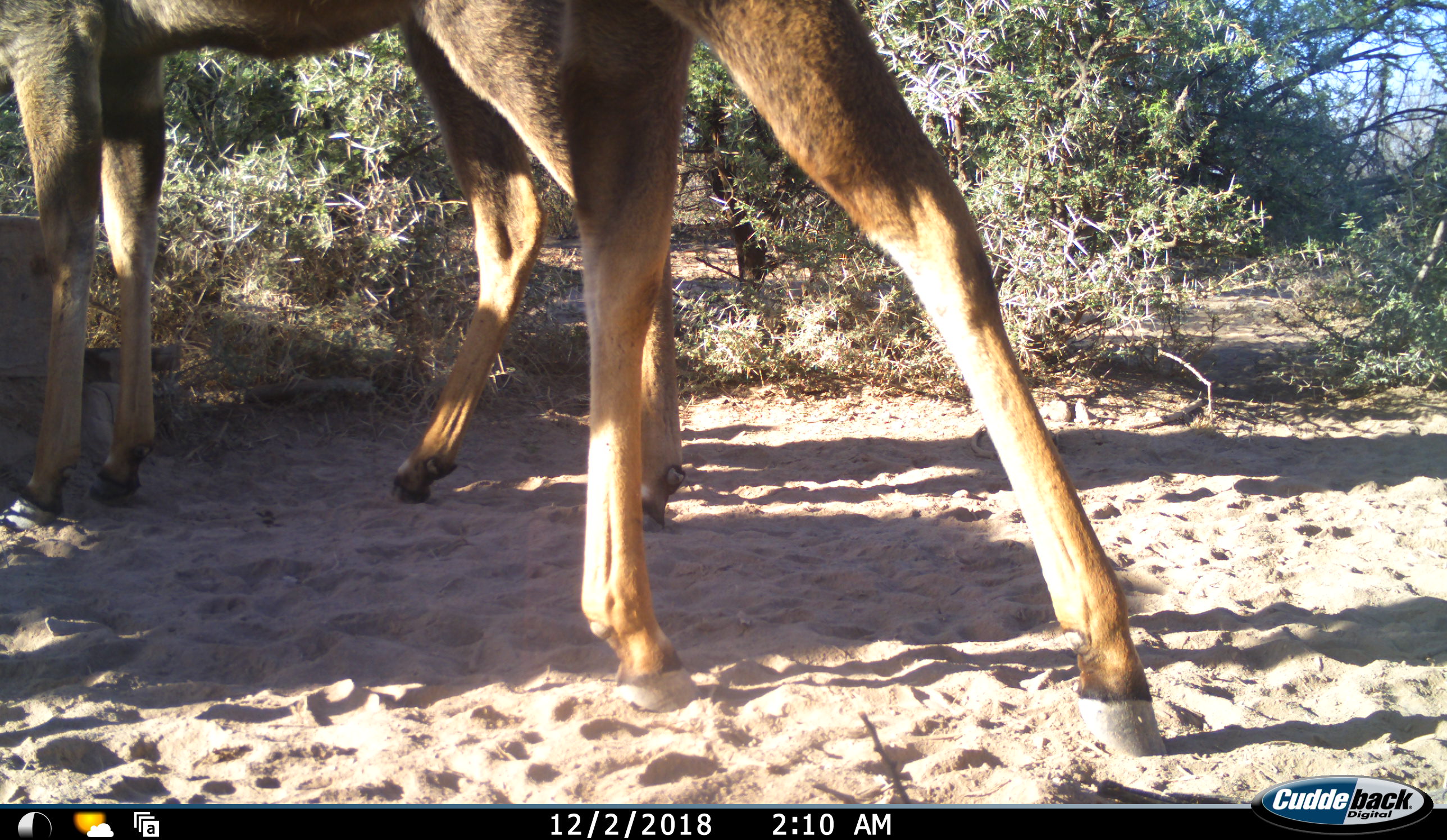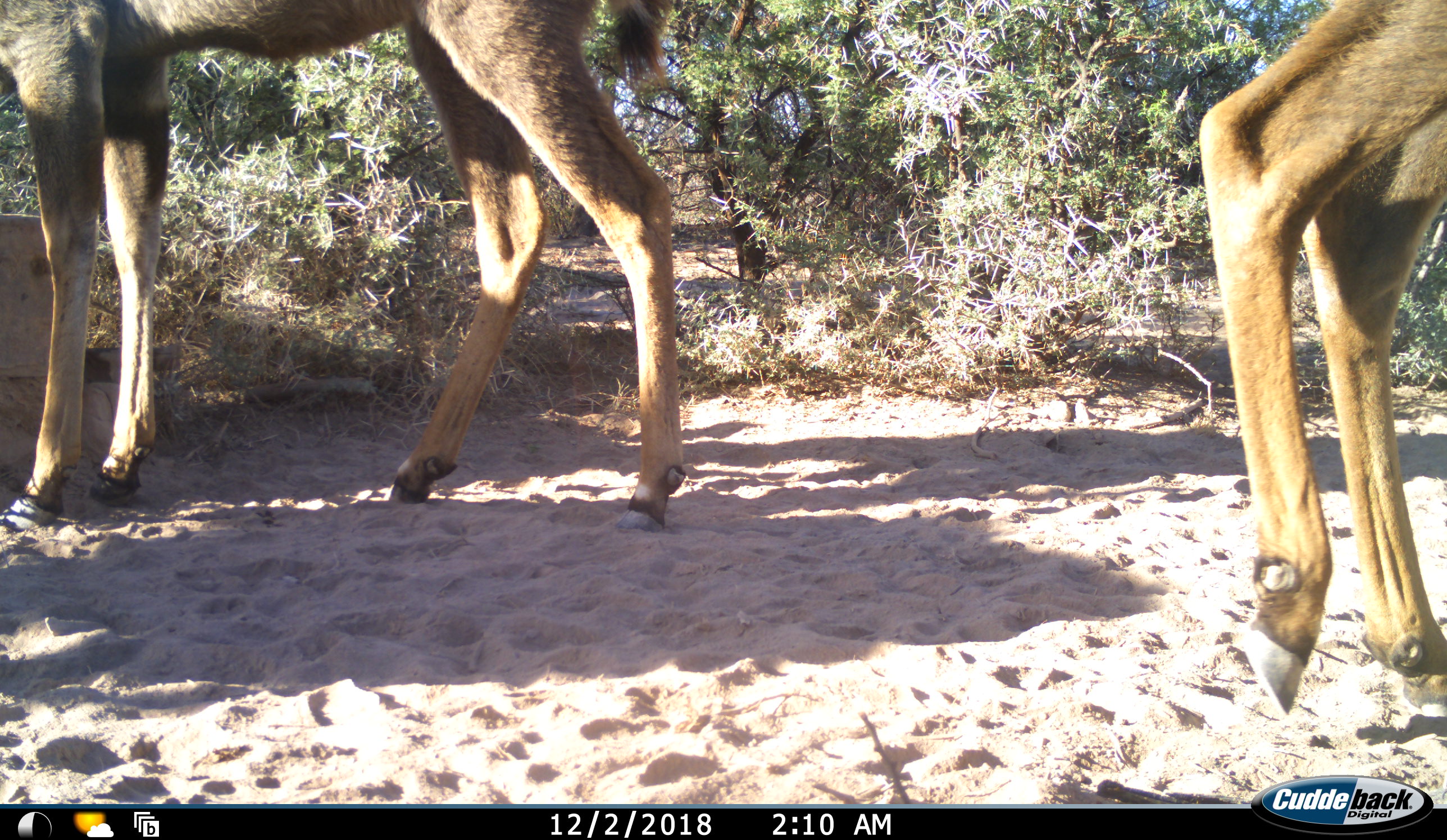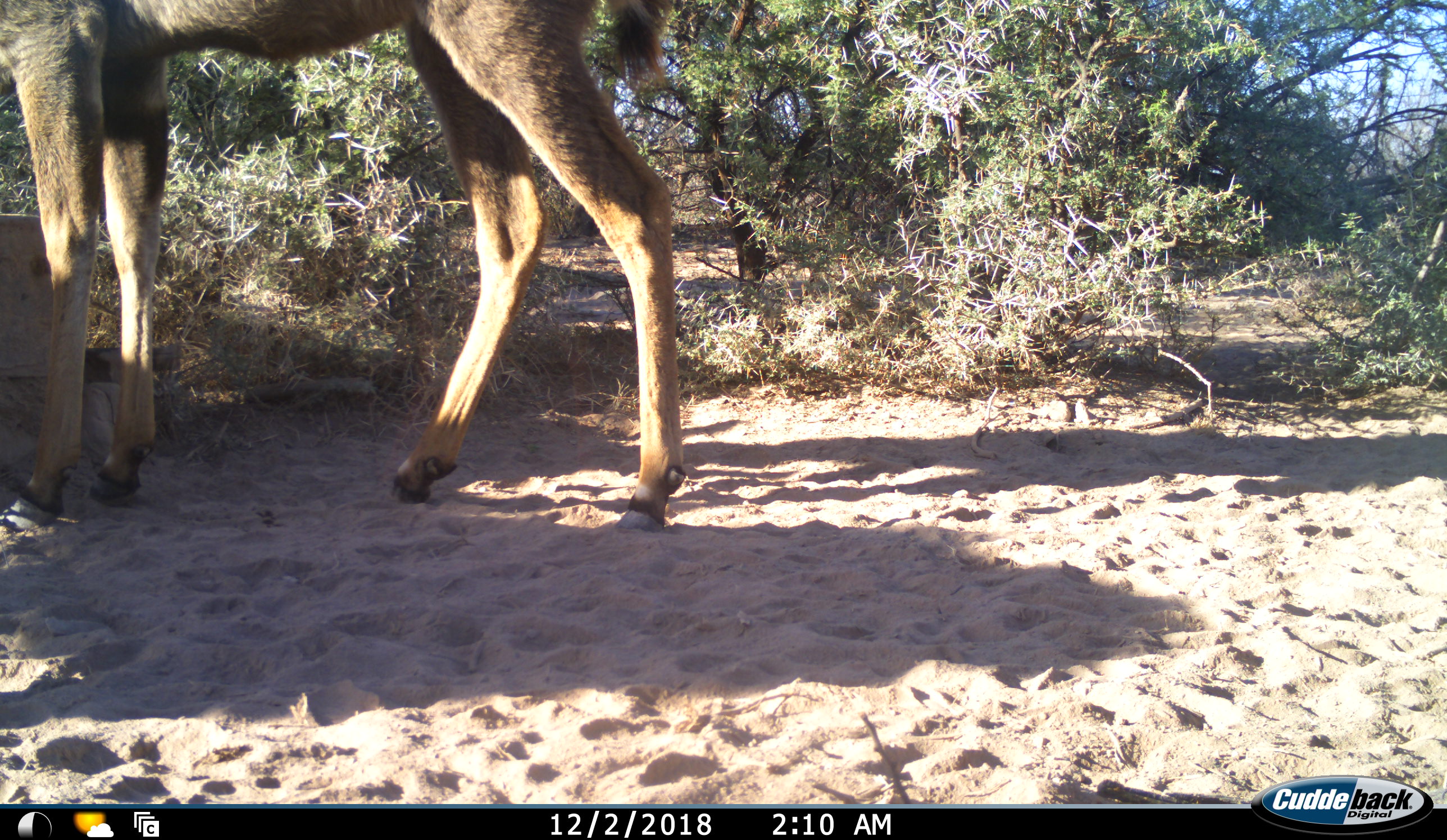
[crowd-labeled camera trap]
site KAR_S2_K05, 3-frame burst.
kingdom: Animalia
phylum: Chordata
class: Mammalia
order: Artiodactyla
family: Bovidae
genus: Tragelaphus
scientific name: Tragelaphus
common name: kudu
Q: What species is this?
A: Kudu (Tragelaphus).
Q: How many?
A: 2.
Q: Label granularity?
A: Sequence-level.